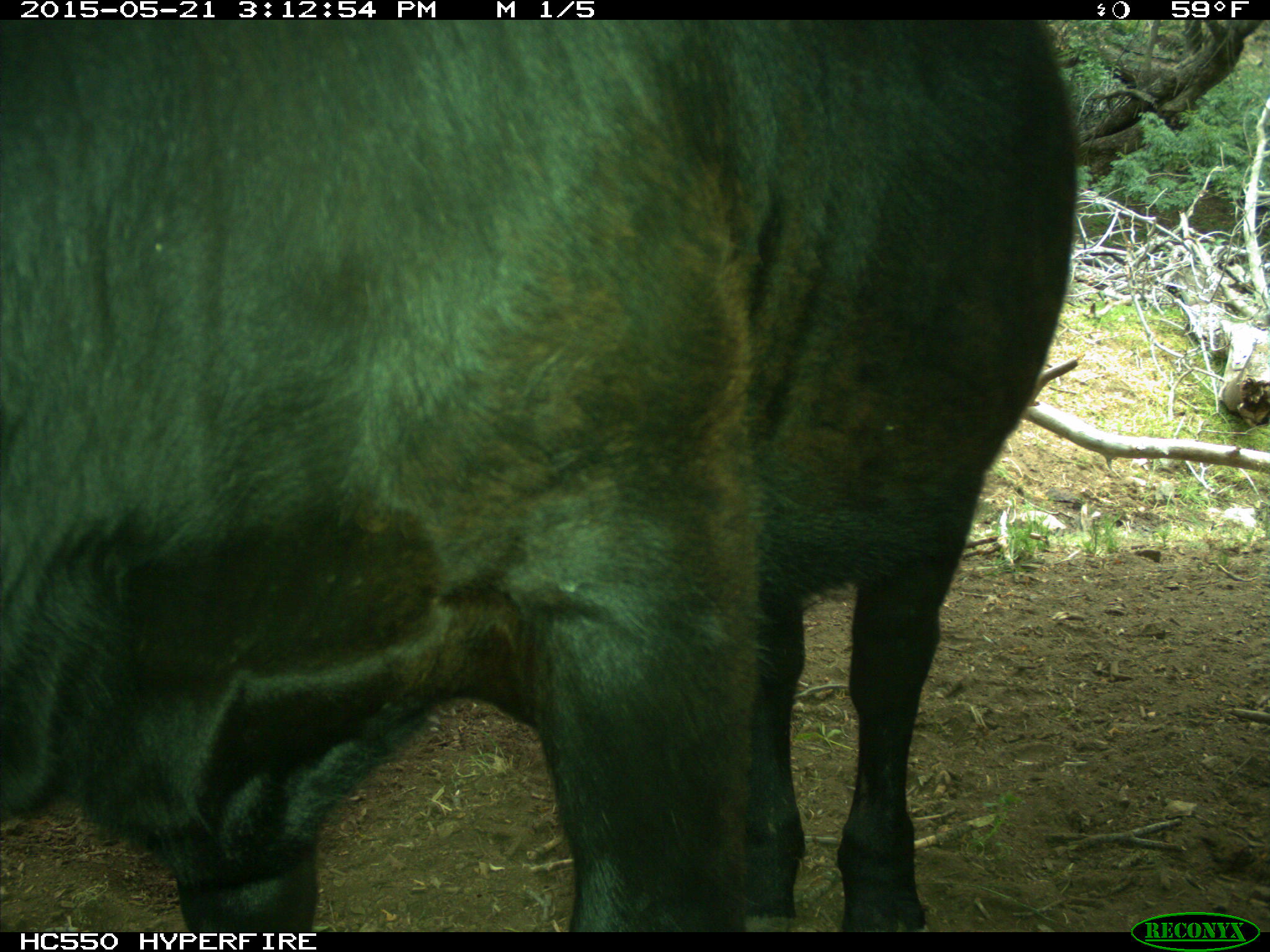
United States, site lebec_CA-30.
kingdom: Animalia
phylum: Chordata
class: Mammalia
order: Artiodactyla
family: Bovidae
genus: Bos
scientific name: Bos taurus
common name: domestic cow